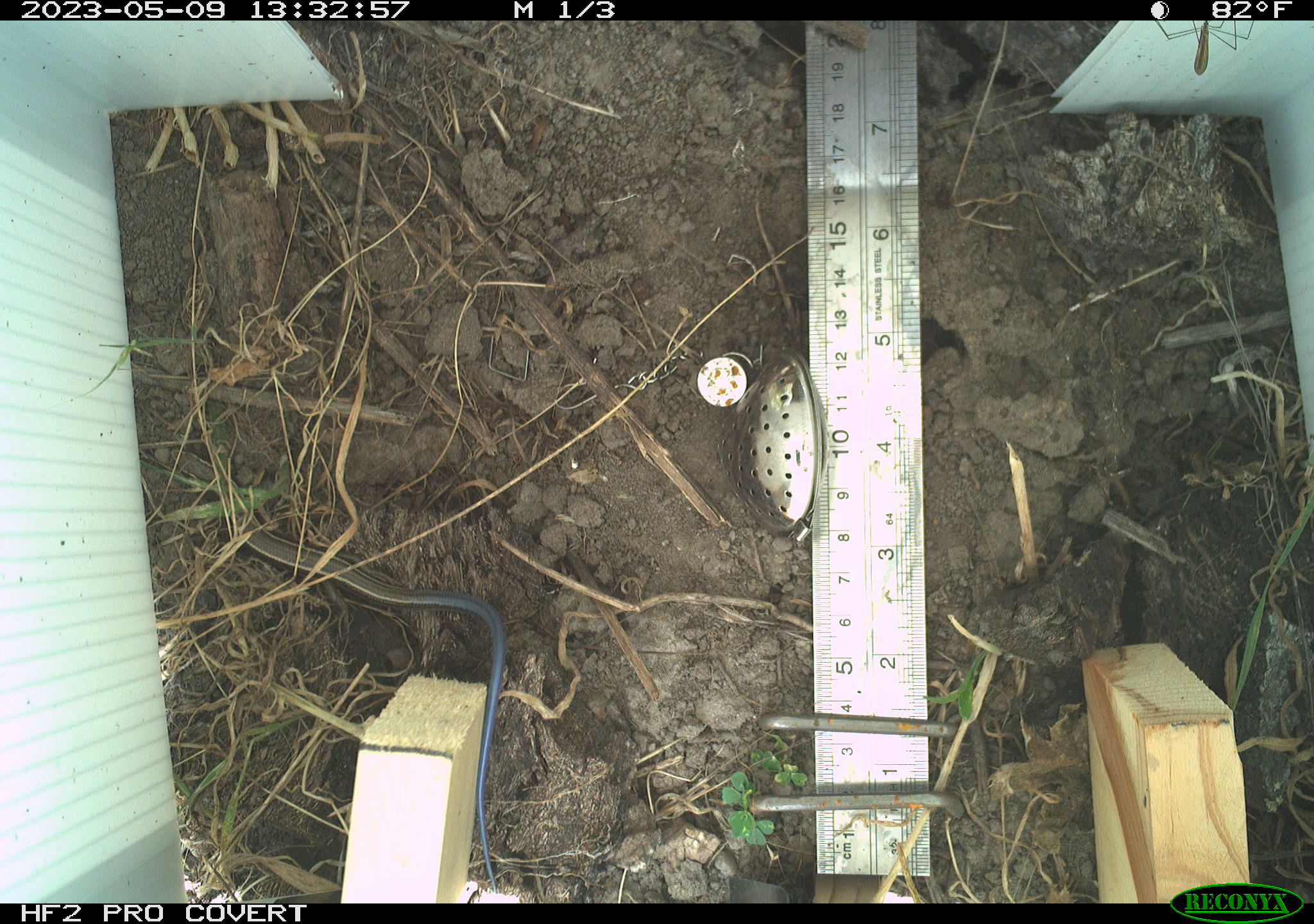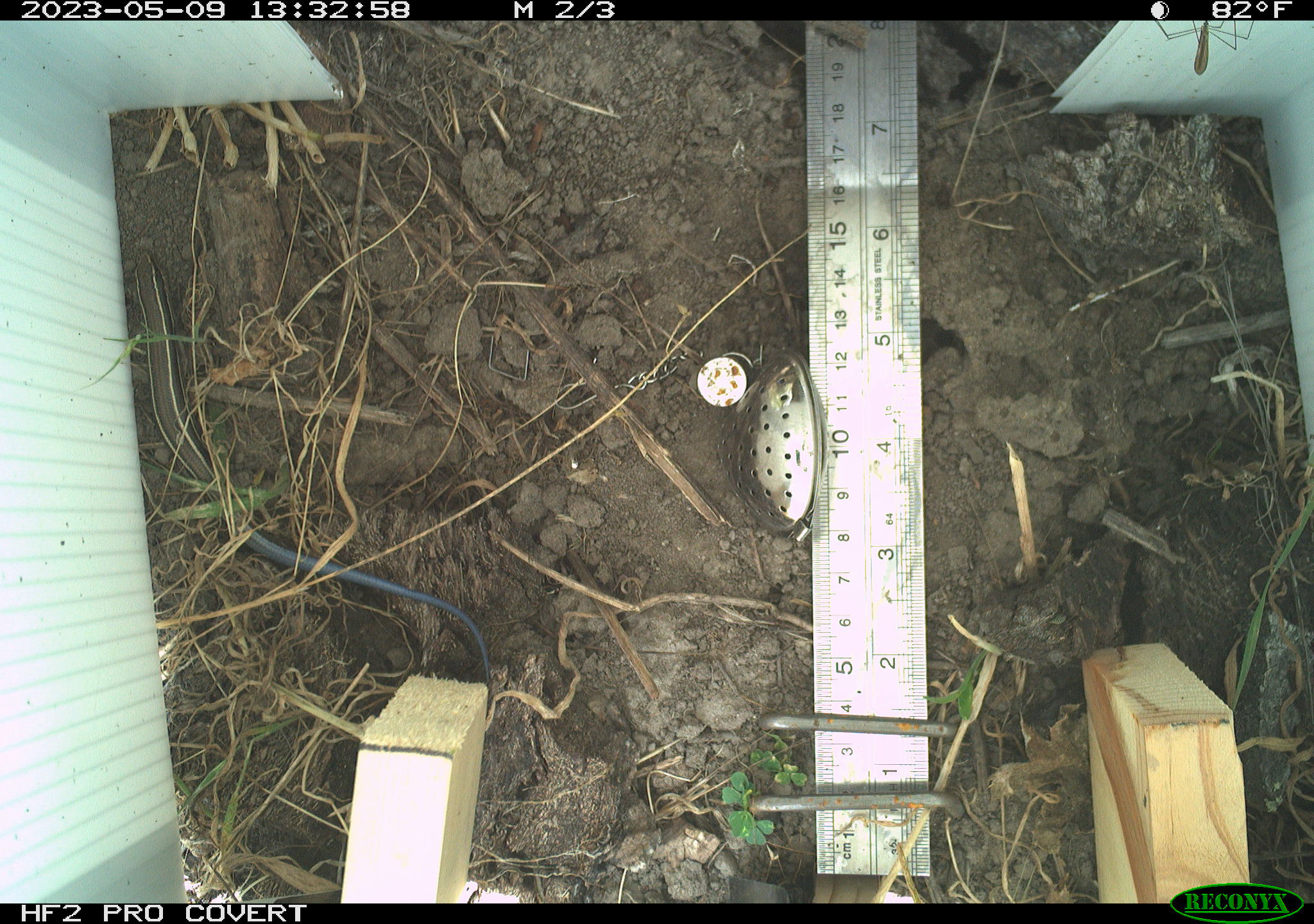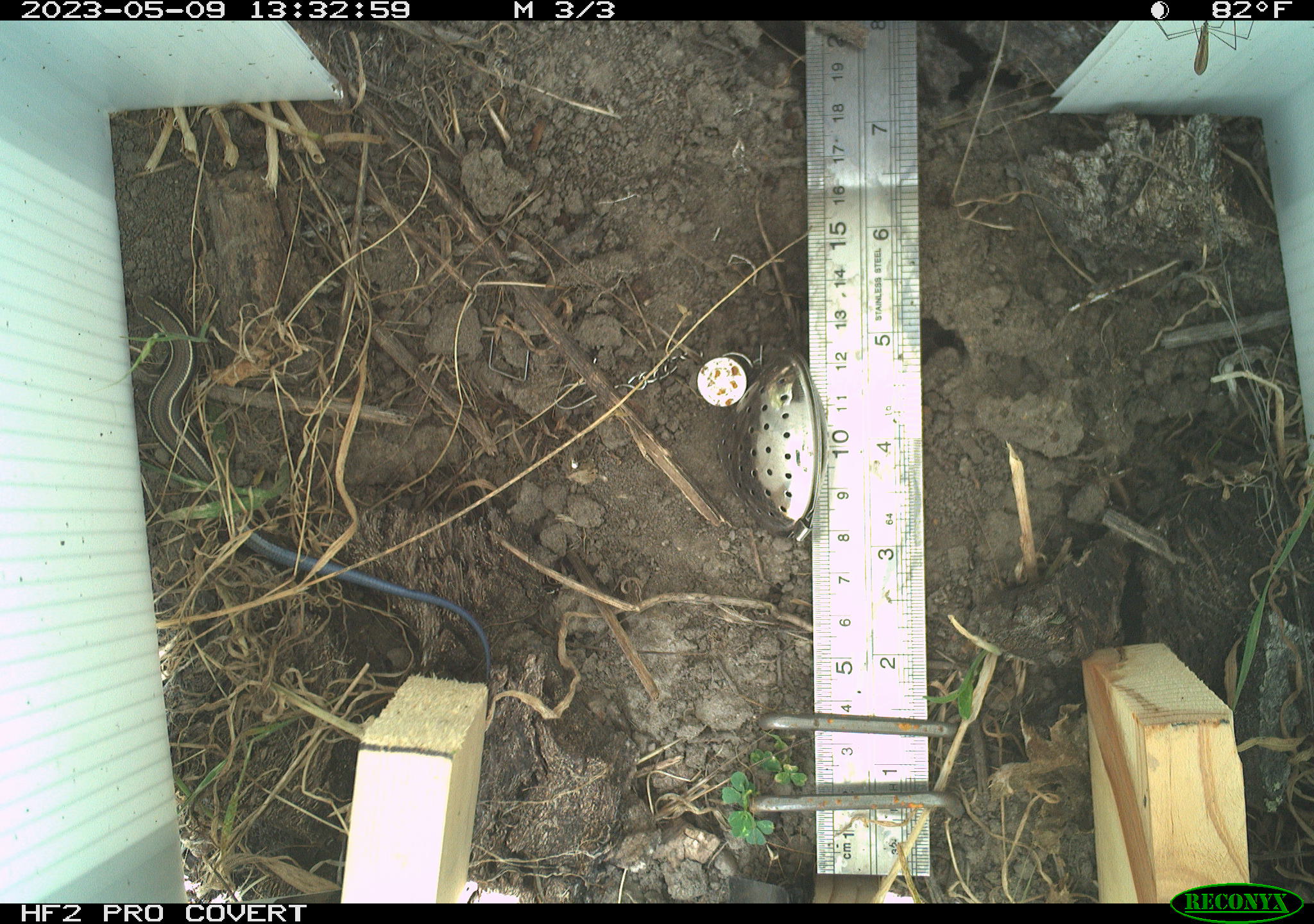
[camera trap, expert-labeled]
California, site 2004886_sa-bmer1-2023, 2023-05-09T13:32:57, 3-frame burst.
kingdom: Animalia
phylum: Chordata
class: Reptilia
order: Squamata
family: Scincidae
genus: Plestiodon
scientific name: Plestiodon skiltonianus skiltonianus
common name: skilton's skink